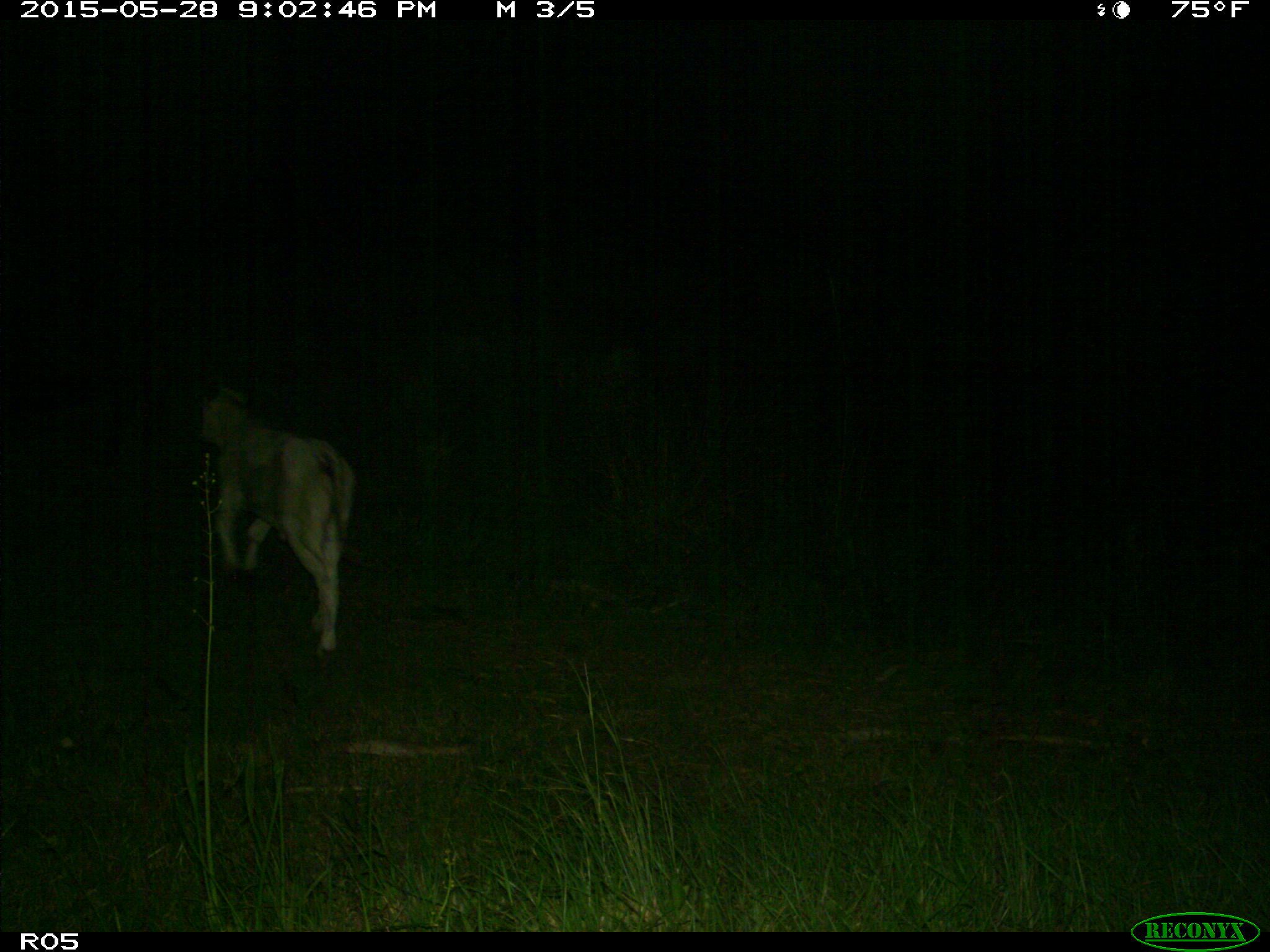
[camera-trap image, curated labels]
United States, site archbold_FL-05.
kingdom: Animalia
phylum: Chordata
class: Mammalia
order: Artiodactyla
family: Bovidae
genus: Bos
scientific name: Bos taurus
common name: domestic cow